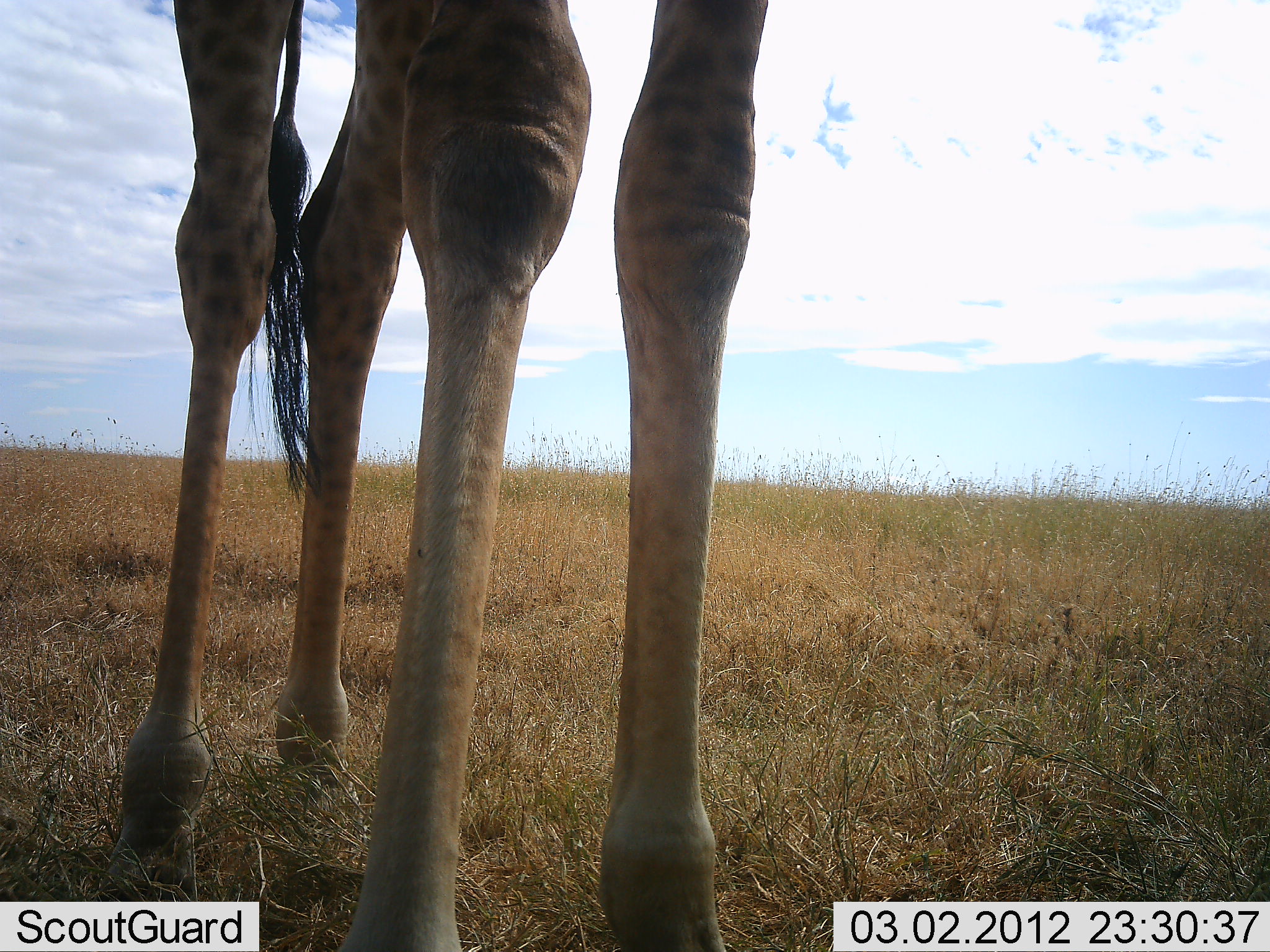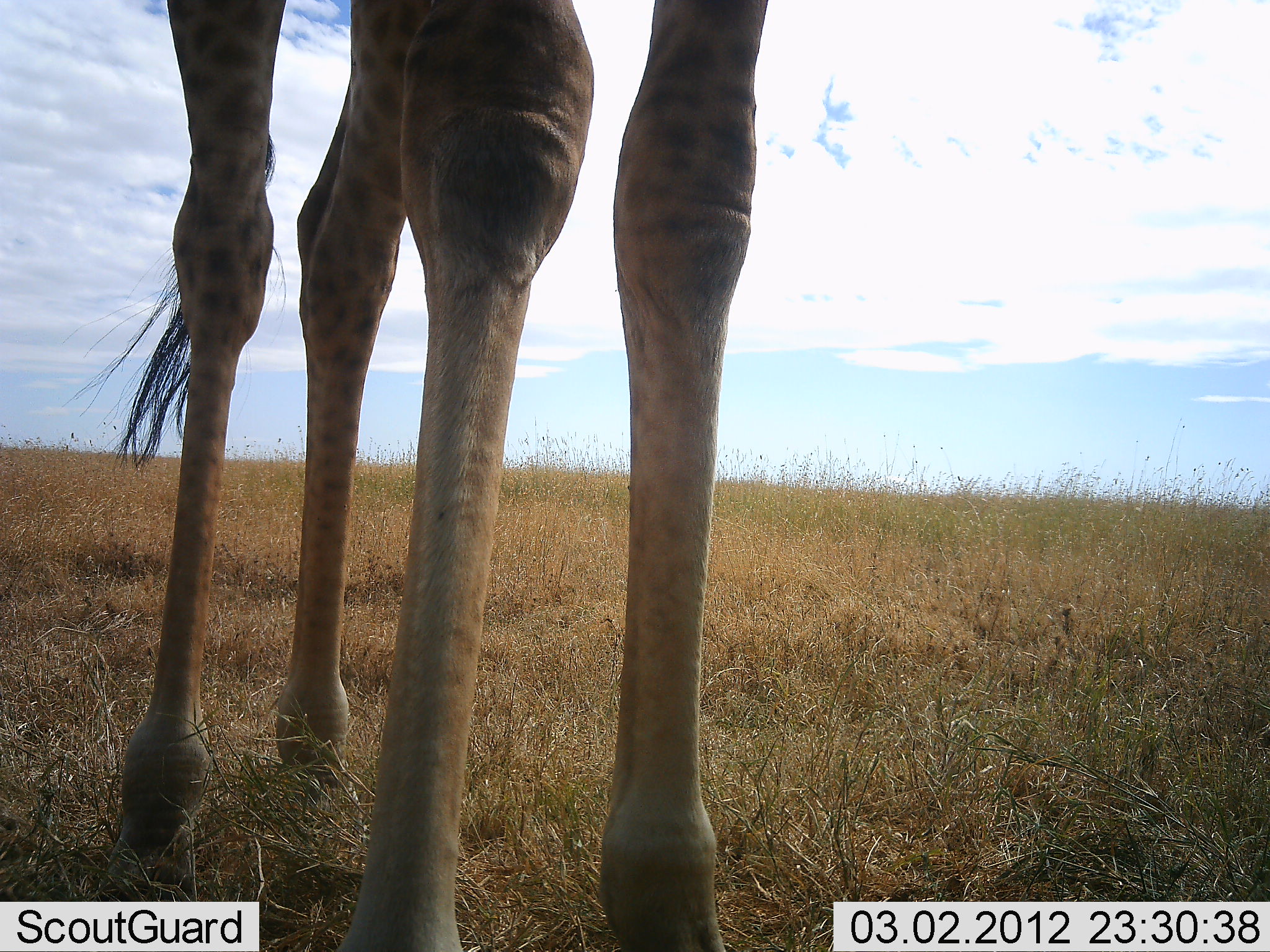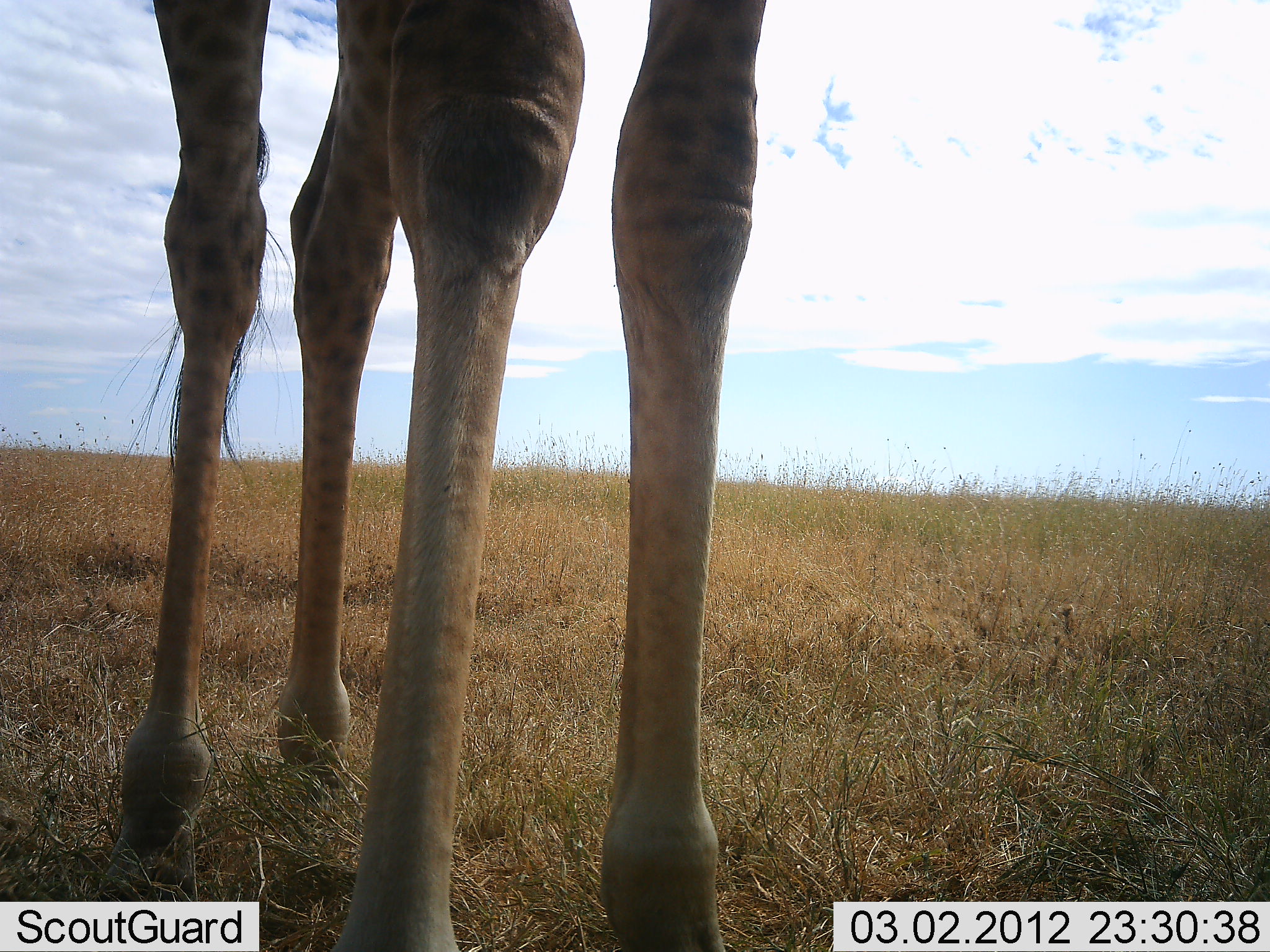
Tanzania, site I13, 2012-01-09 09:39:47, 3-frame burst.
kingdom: Animalia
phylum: Chordata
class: Mammalia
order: Artiodactyla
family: Giraffidae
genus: Giraffa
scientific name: Giraffa camelopardalis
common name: giraffe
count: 1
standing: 100%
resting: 0%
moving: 0%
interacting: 0%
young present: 0%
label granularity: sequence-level